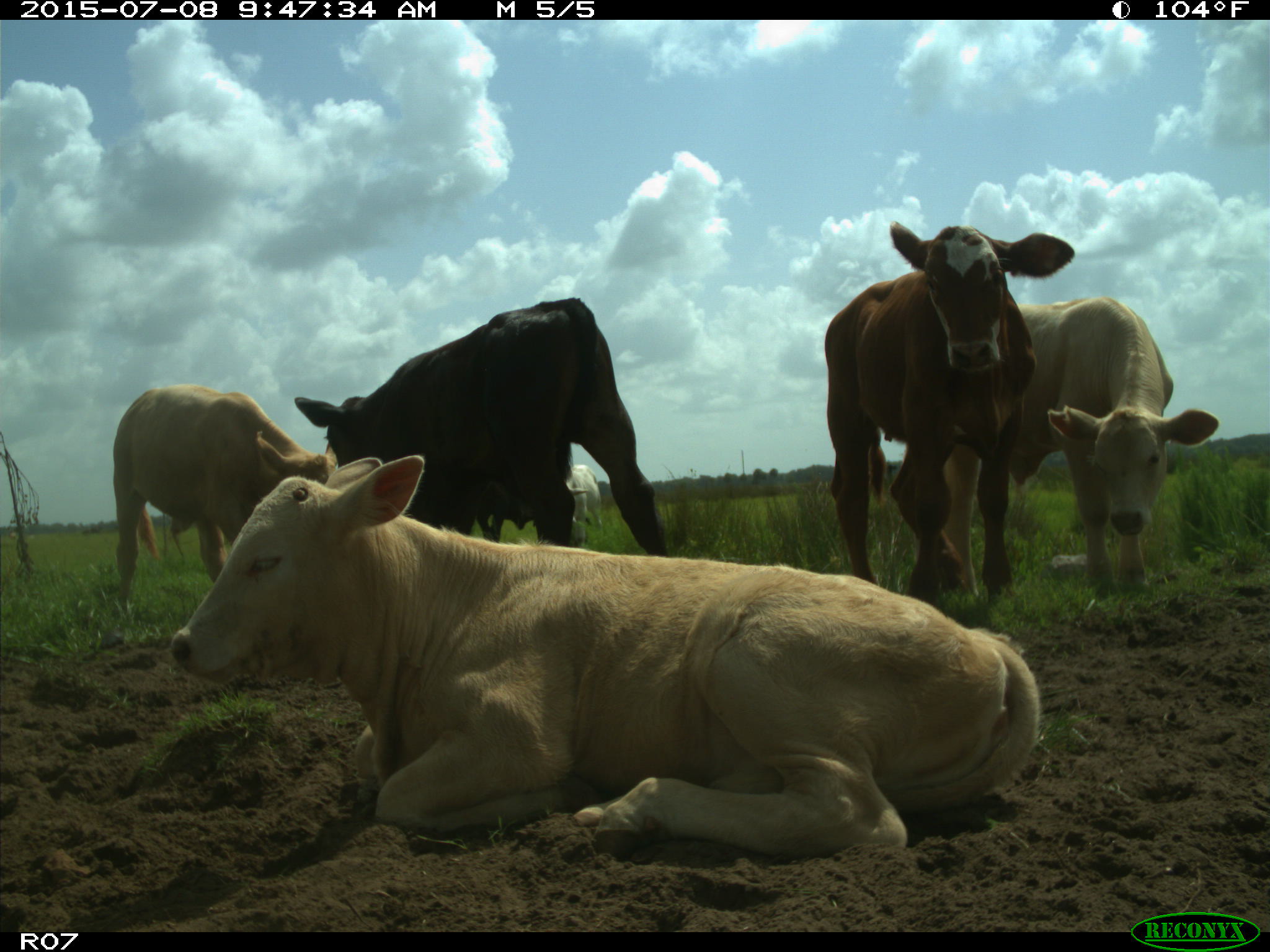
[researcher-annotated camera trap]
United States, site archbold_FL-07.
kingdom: Animalia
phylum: Chordata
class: Mammalia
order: Artiodactyla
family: Bovidae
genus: Bos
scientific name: Bos taurus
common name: domestic cow